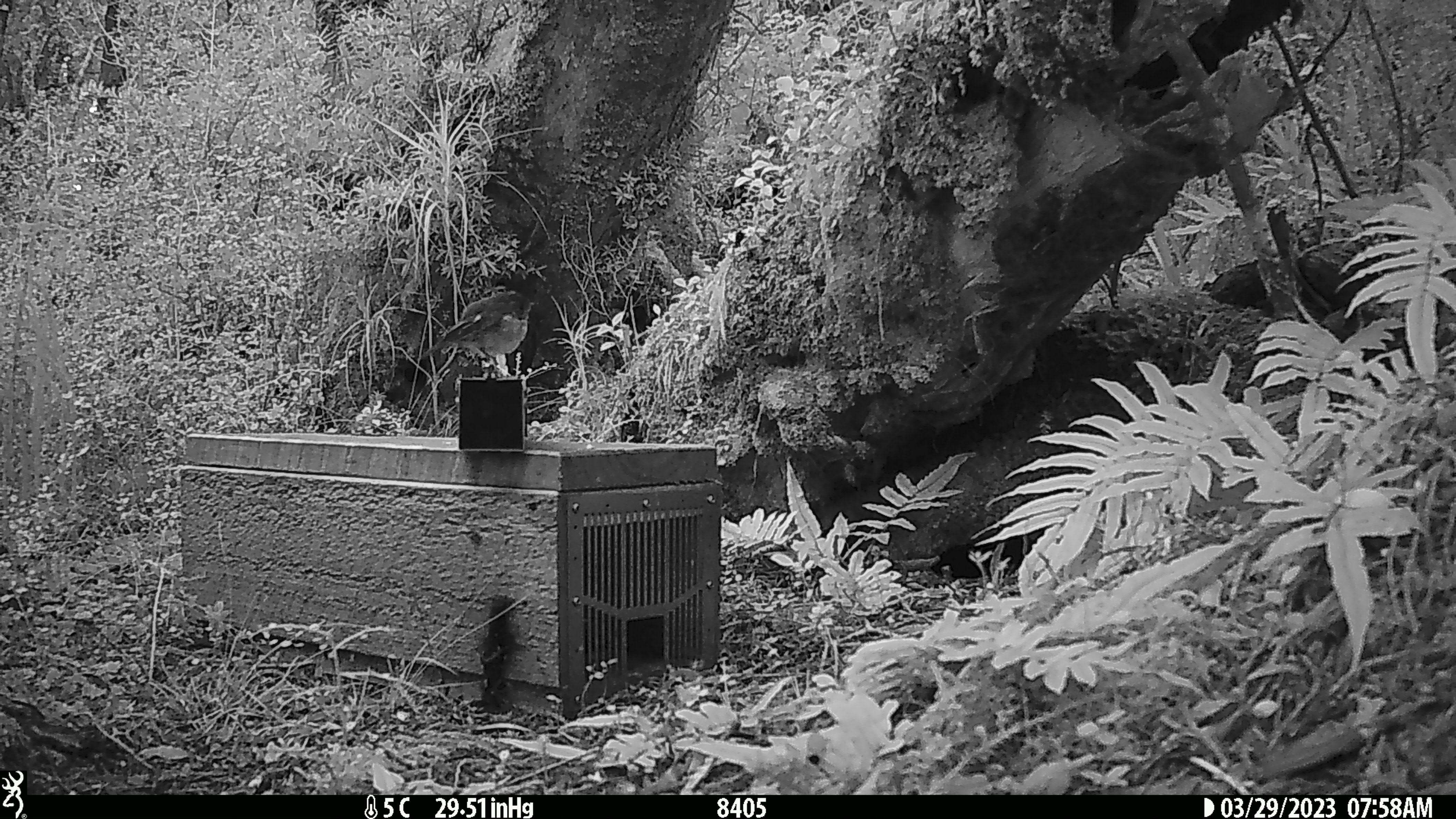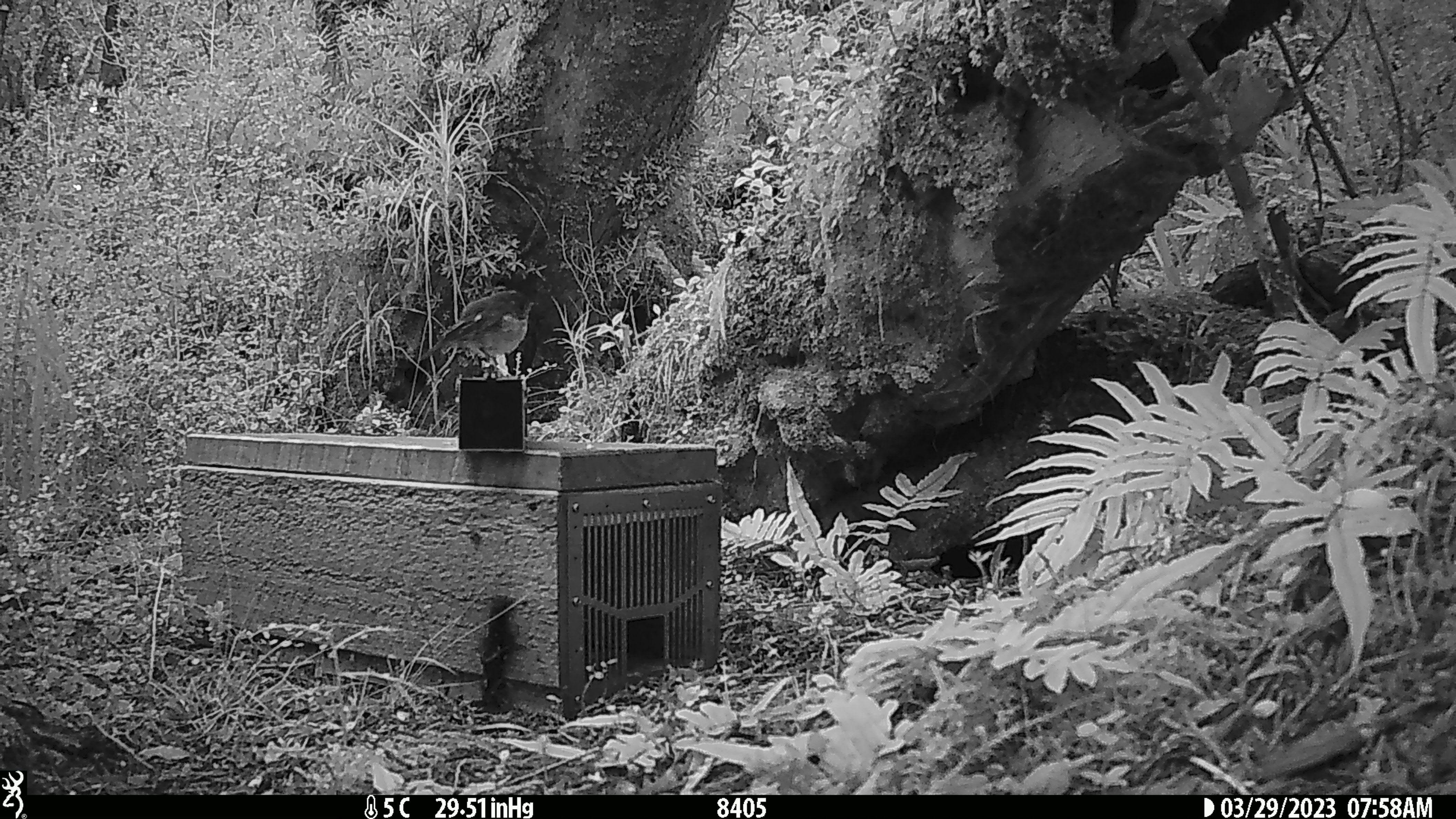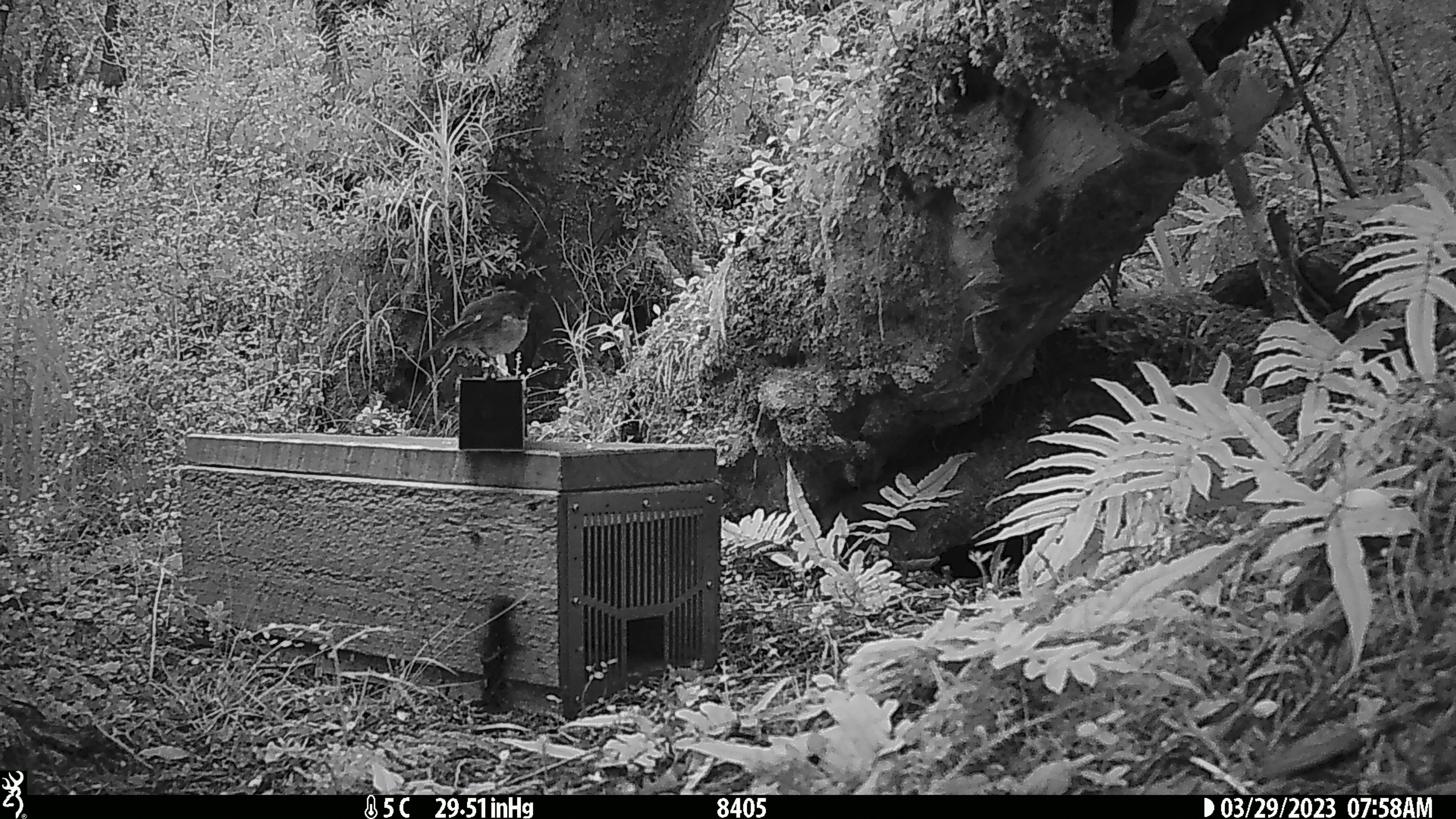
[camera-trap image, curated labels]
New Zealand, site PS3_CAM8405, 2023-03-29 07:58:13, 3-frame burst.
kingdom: Animalia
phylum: Chordata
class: Aves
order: Passeriformes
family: Petroicidae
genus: Petroica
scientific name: Petroica macrocephala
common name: tomtit